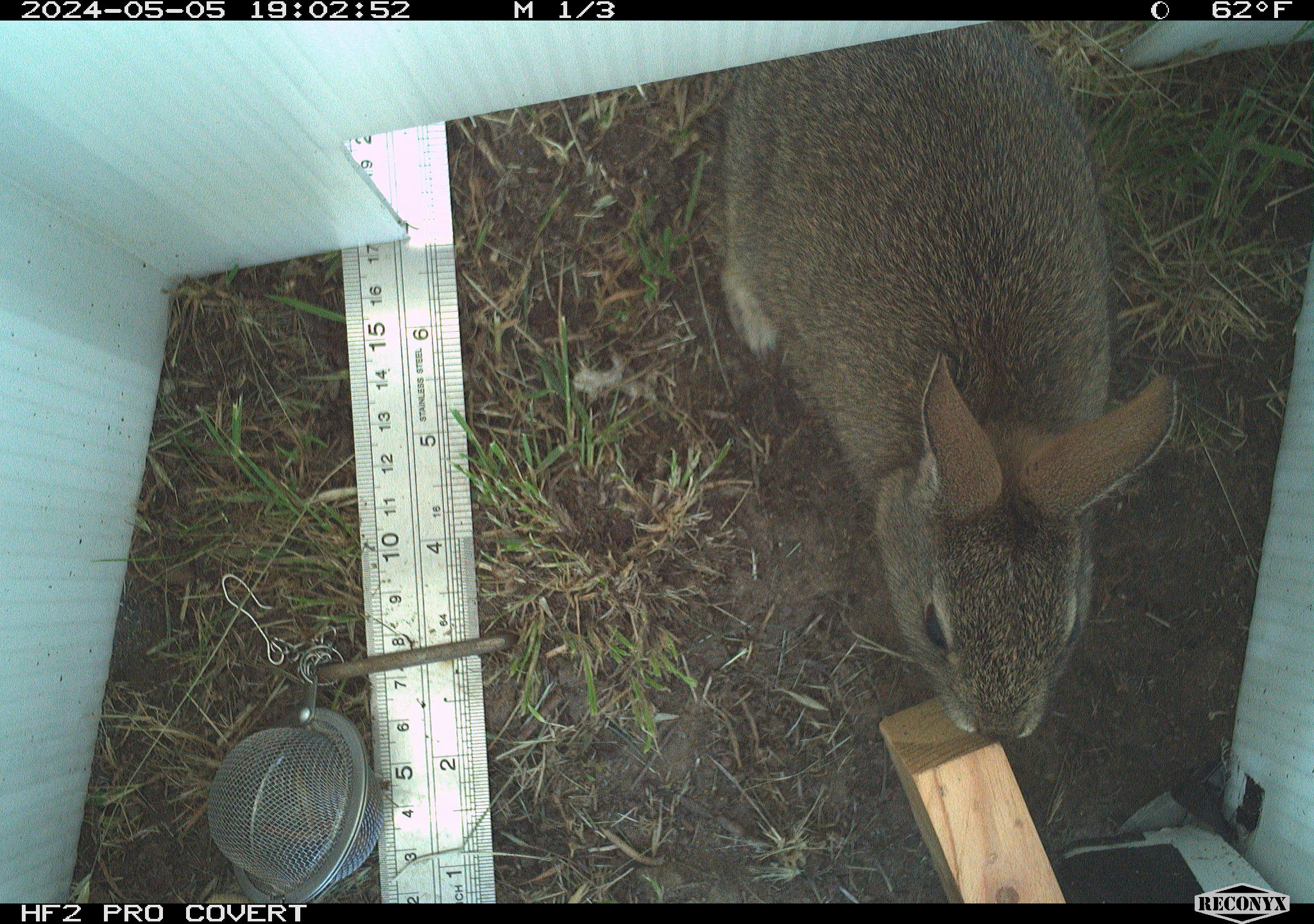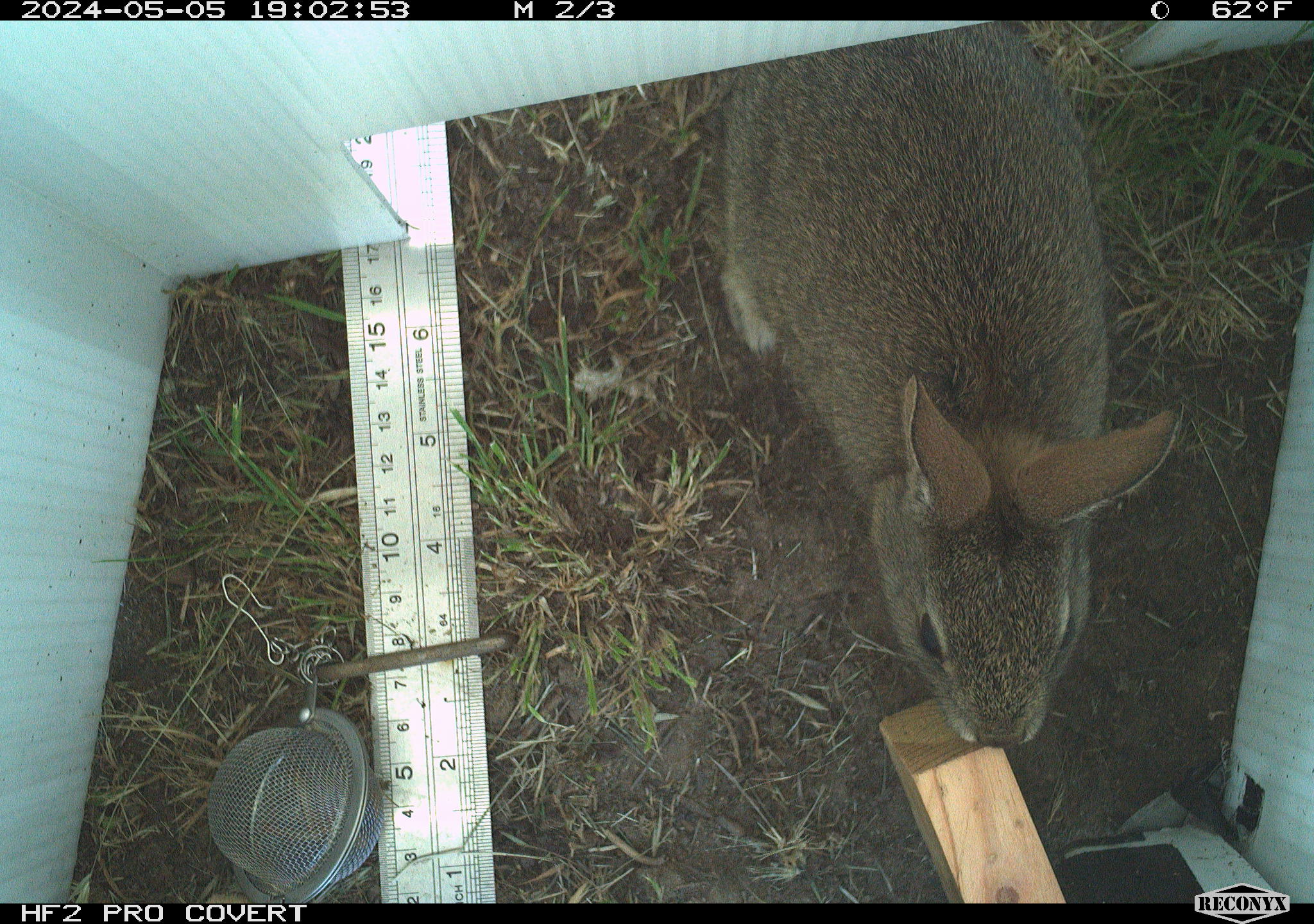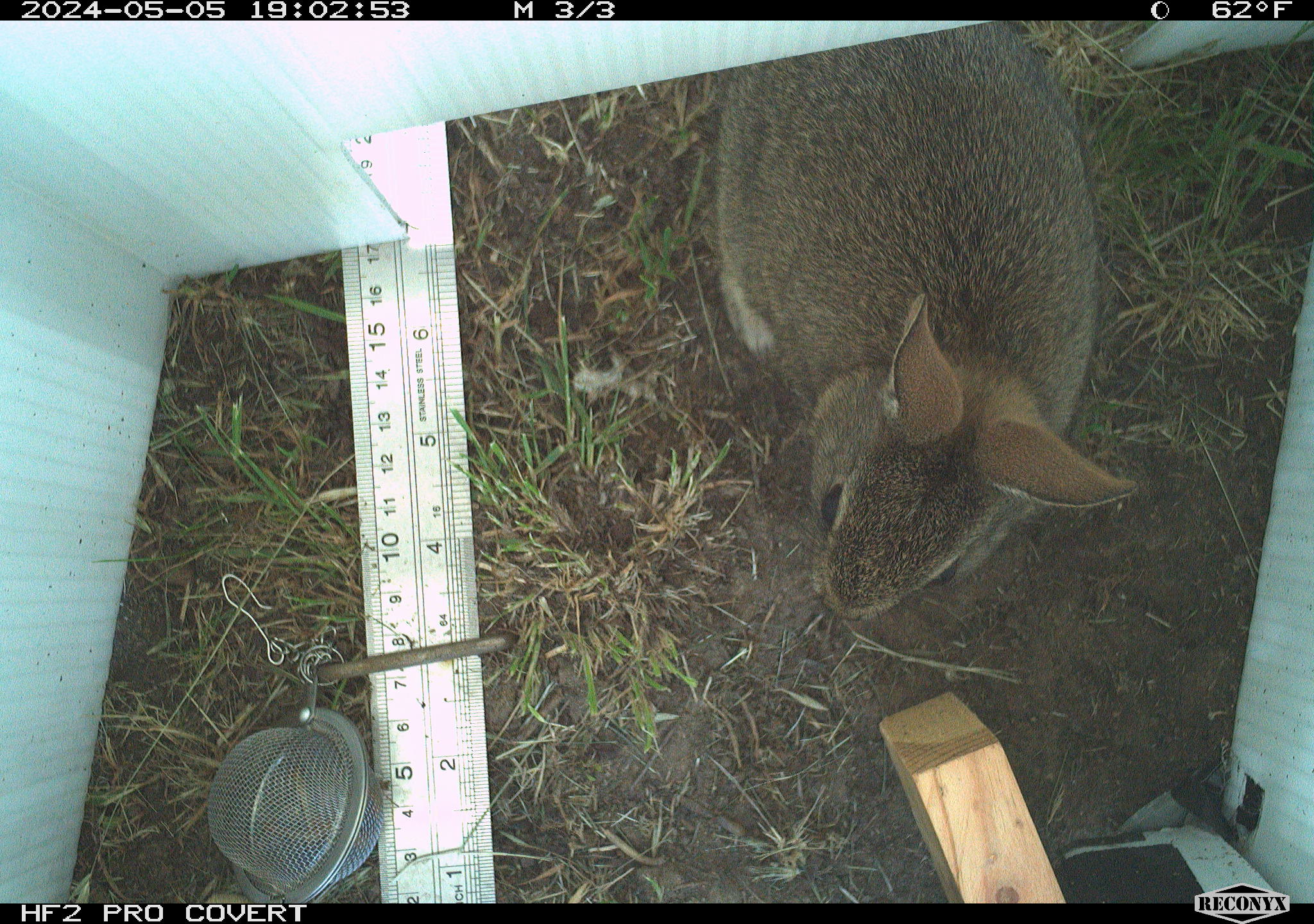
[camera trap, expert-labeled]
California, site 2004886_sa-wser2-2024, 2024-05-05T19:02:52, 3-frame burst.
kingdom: Animalia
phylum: Chordata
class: Mammalia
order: Lagomorpha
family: Leporidae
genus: Sylvilagus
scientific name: Sylvilagus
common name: cottontail rabbits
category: sylvilagus species